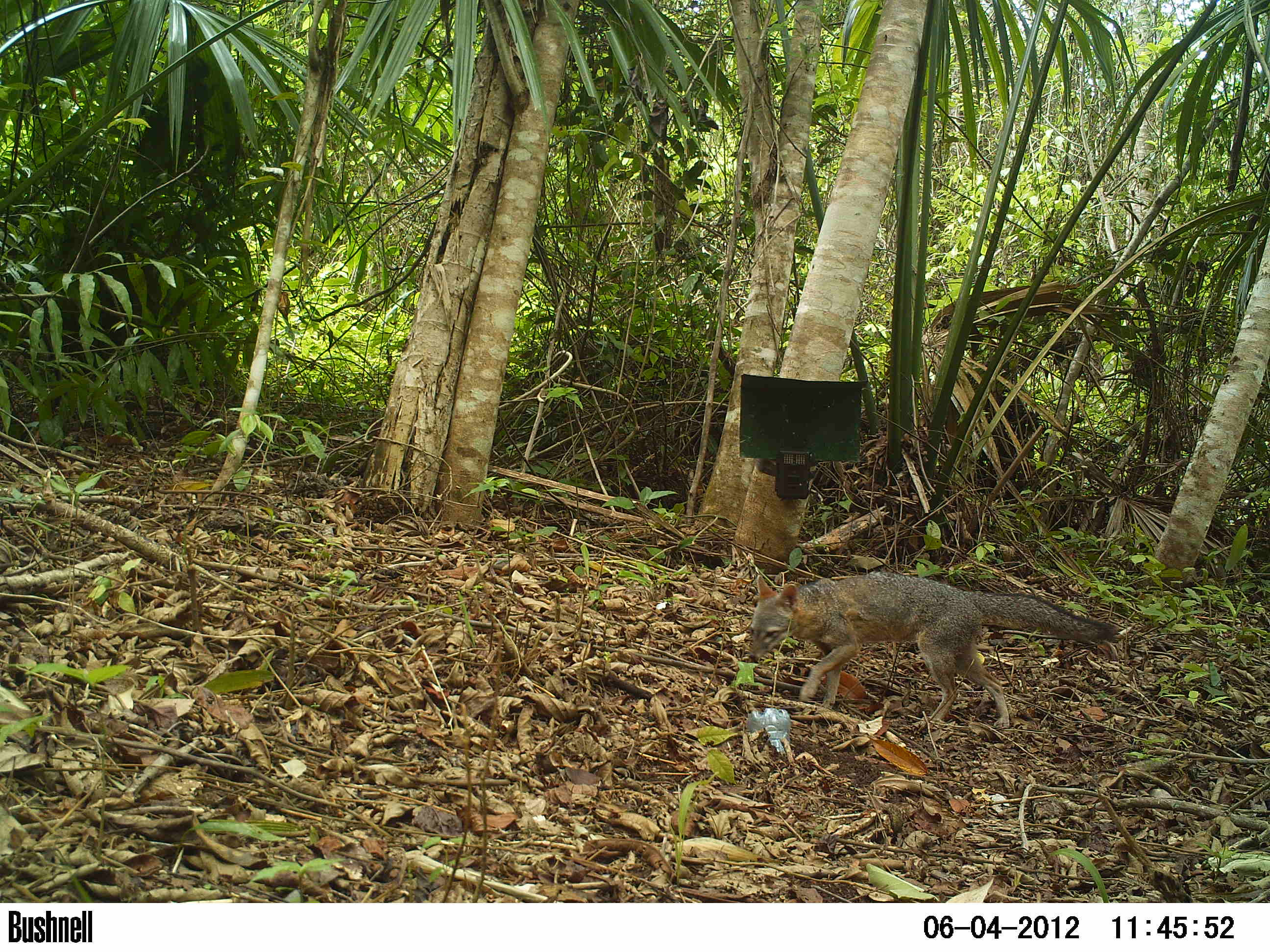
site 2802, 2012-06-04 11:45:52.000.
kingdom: Animalia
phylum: Chordata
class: Mammalia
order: Carnivora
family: Canidae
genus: Urocyon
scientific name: Urocyon cinereoargenteus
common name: gray fox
Urocyon cinereoargenteus (gray fox), count 1, age adult.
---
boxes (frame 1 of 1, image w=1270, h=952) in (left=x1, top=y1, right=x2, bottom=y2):
urocyon cinereoargenteus: (left=747, top=571, right=1119, bottom=728)